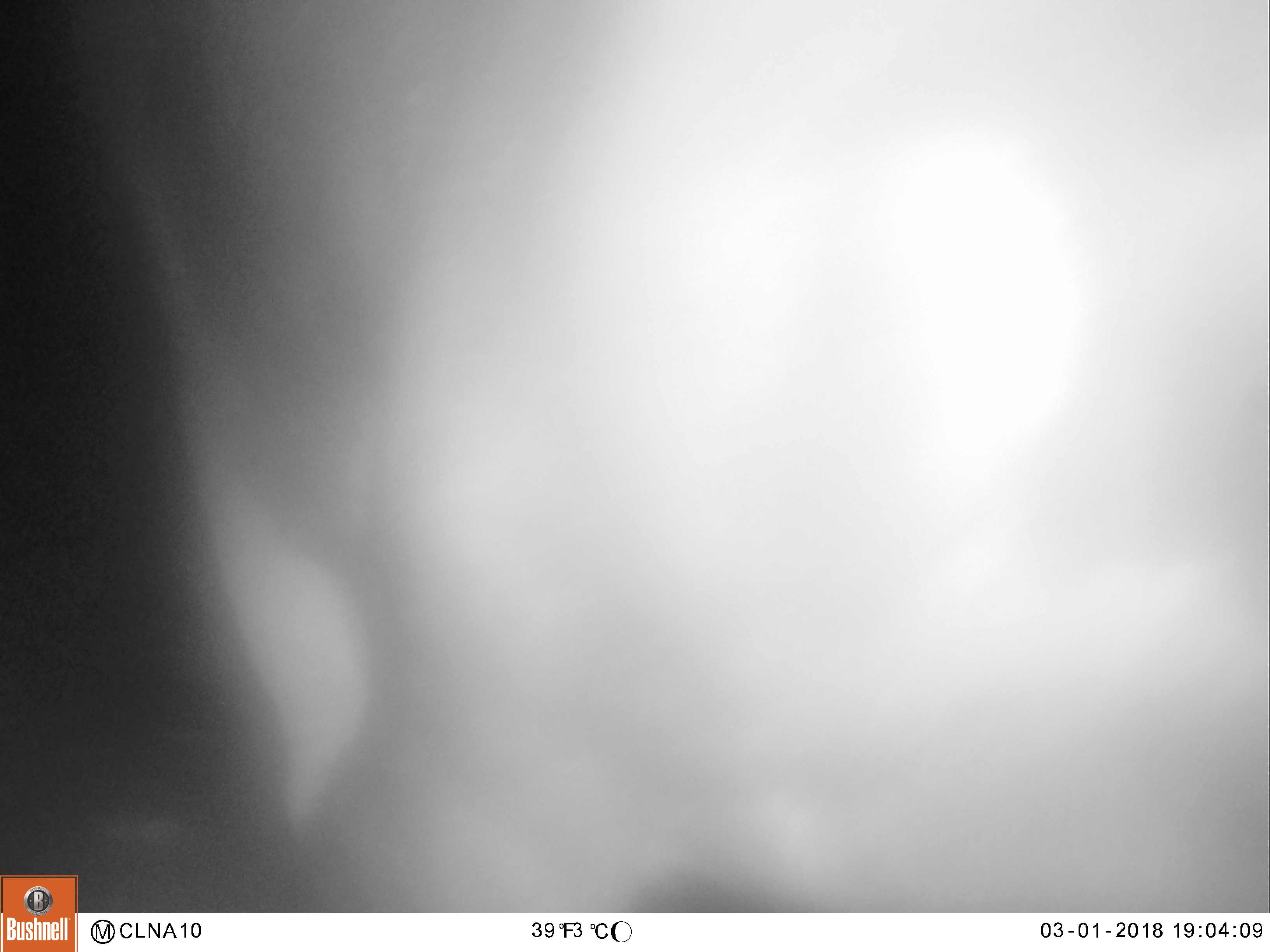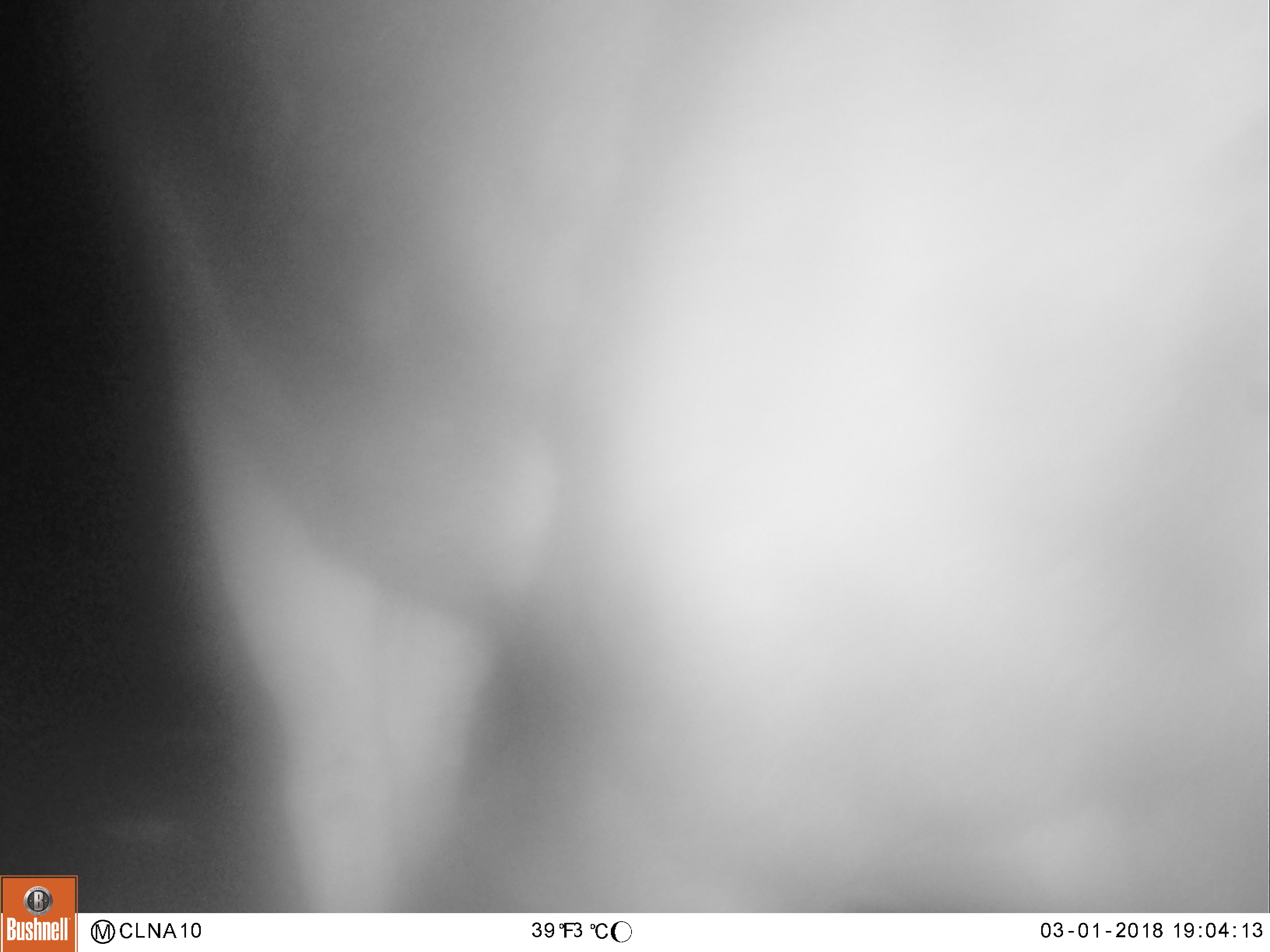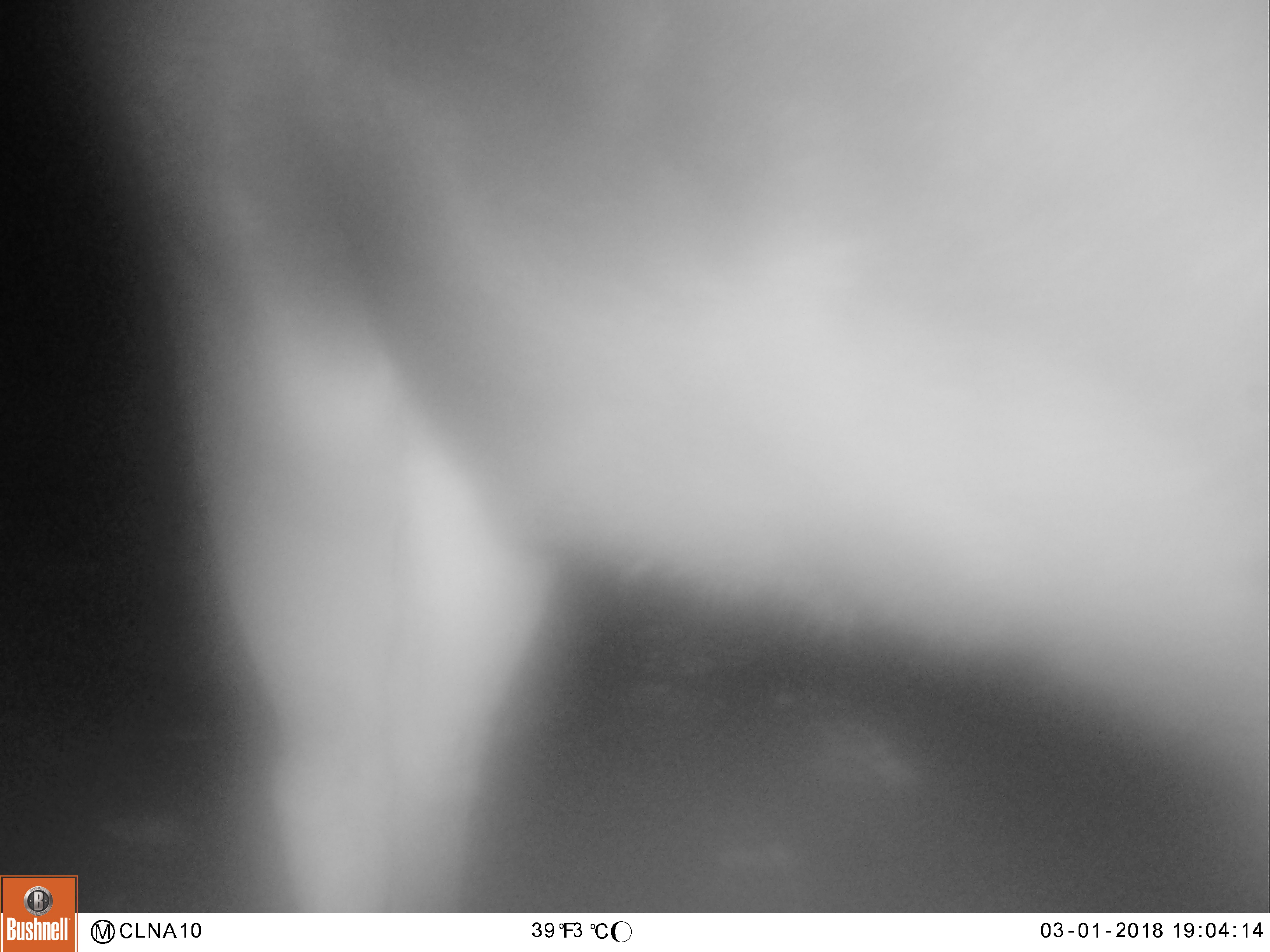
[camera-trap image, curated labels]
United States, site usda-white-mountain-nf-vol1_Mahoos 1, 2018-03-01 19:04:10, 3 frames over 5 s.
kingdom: Animalia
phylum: Chordata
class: Mammalia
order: Artiodactyla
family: Cervidae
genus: Alces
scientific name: Alces alces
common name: moose